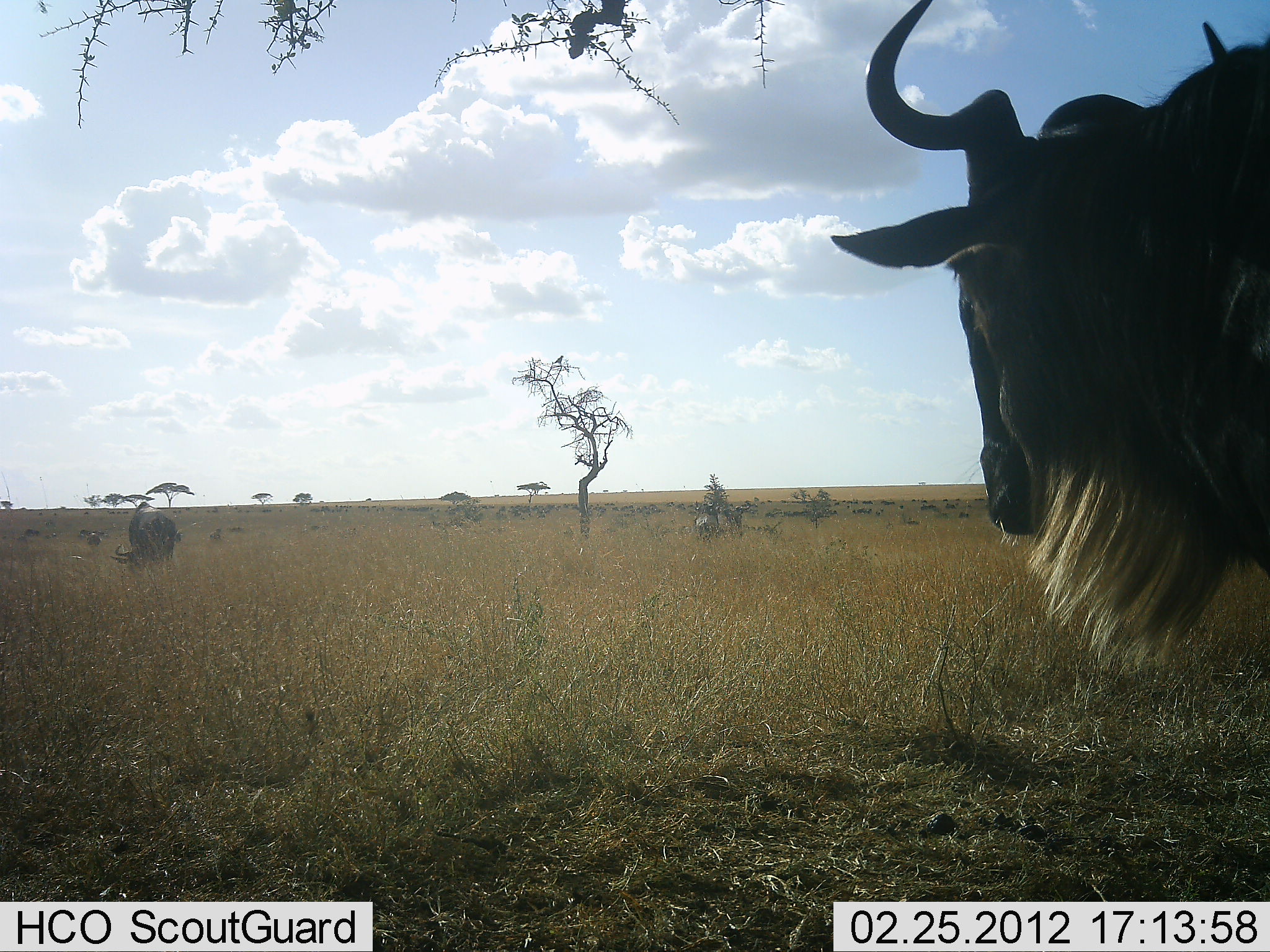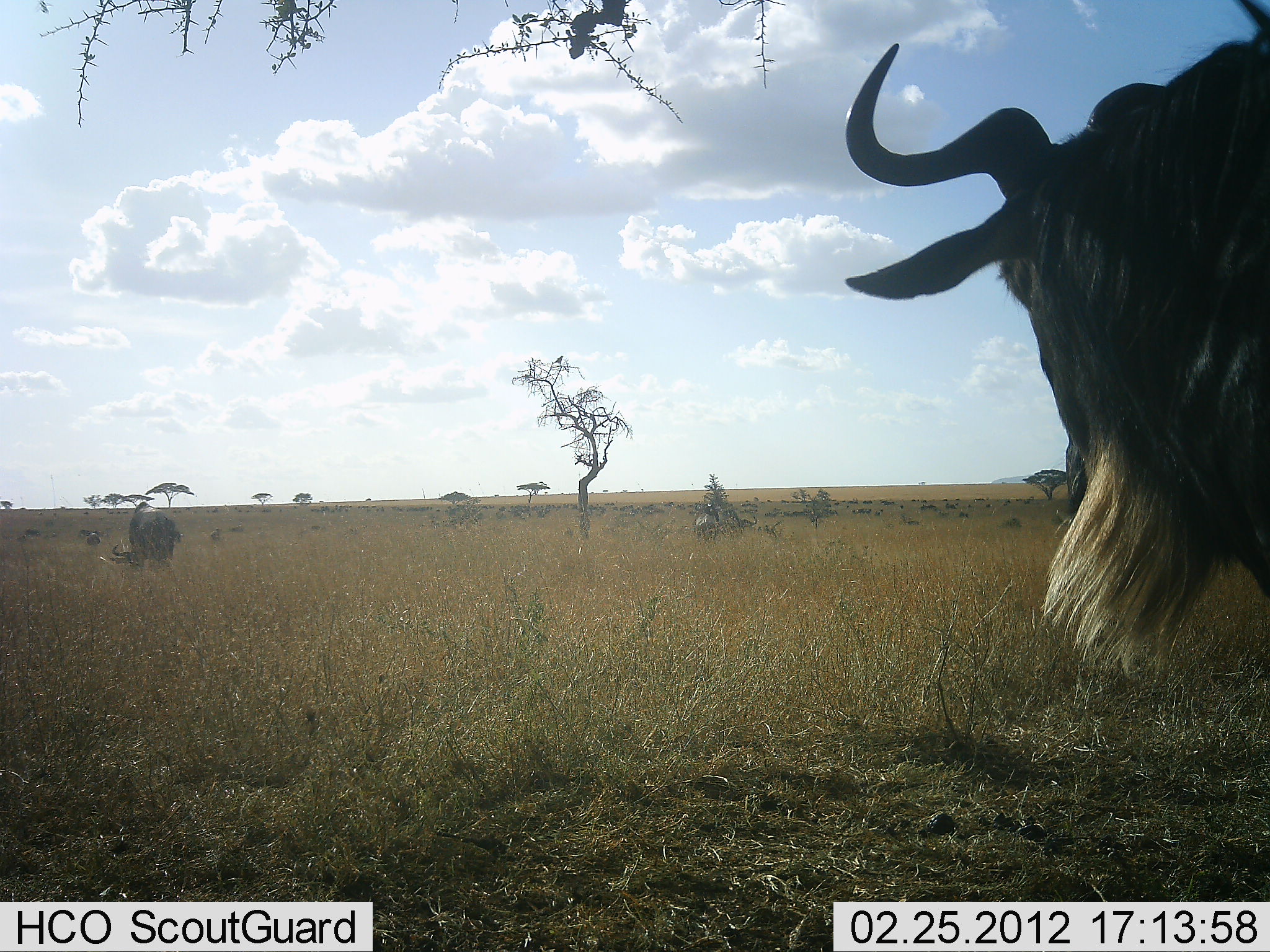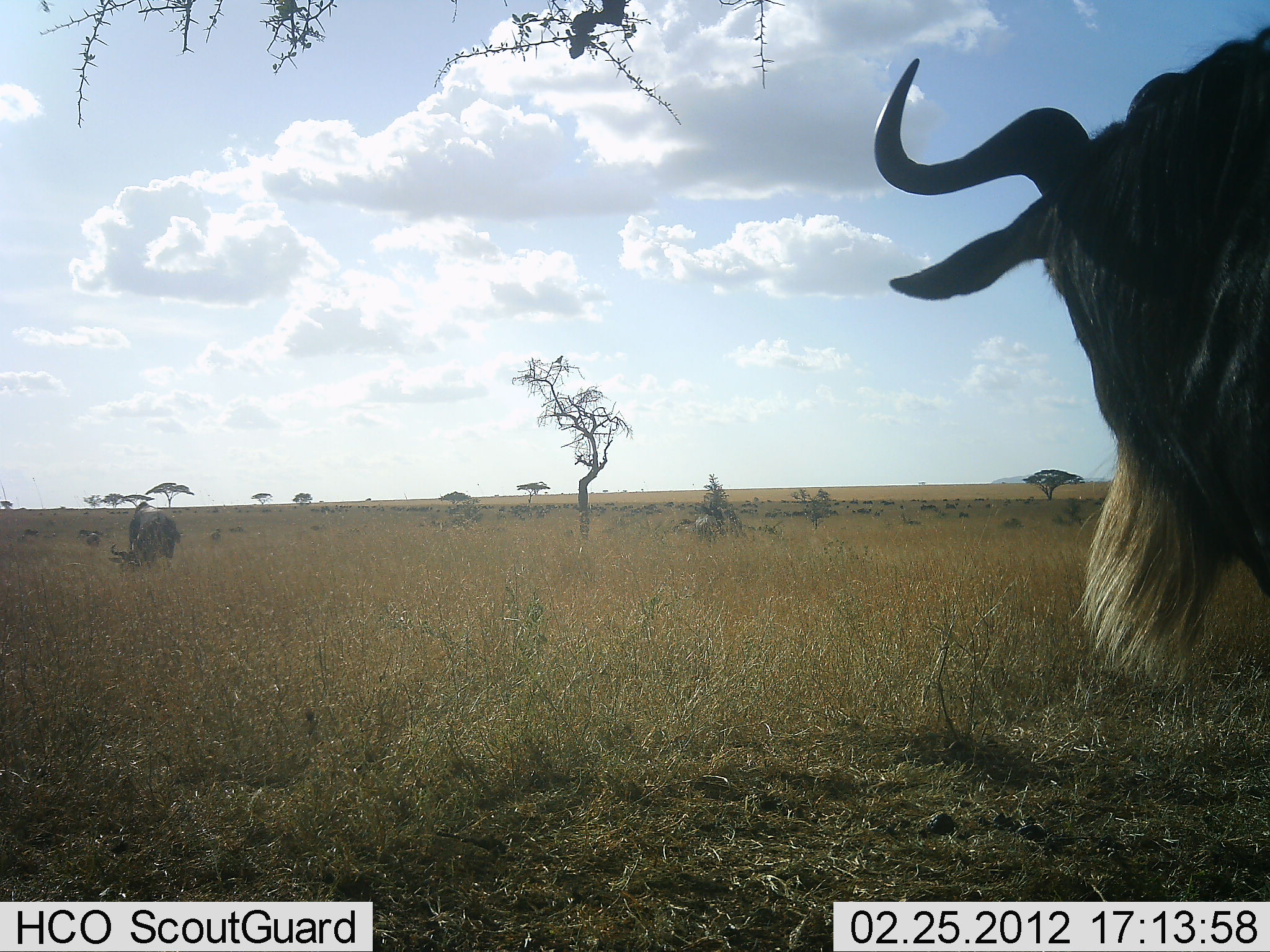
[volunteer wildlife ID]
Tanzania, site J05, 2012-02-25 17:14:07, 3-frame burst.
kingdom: Animalia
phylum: Chordata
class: Mammalia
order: Artiodactyla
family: Bovidae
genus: Connochaetes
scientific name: Connochaetes taurinus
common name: blue wildebeest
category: wildebeest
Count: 3.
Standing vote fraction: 88%.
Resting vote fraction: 4%.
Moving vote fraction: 20%.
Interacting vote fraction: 0%.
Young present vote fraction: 4%.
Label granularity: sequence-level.